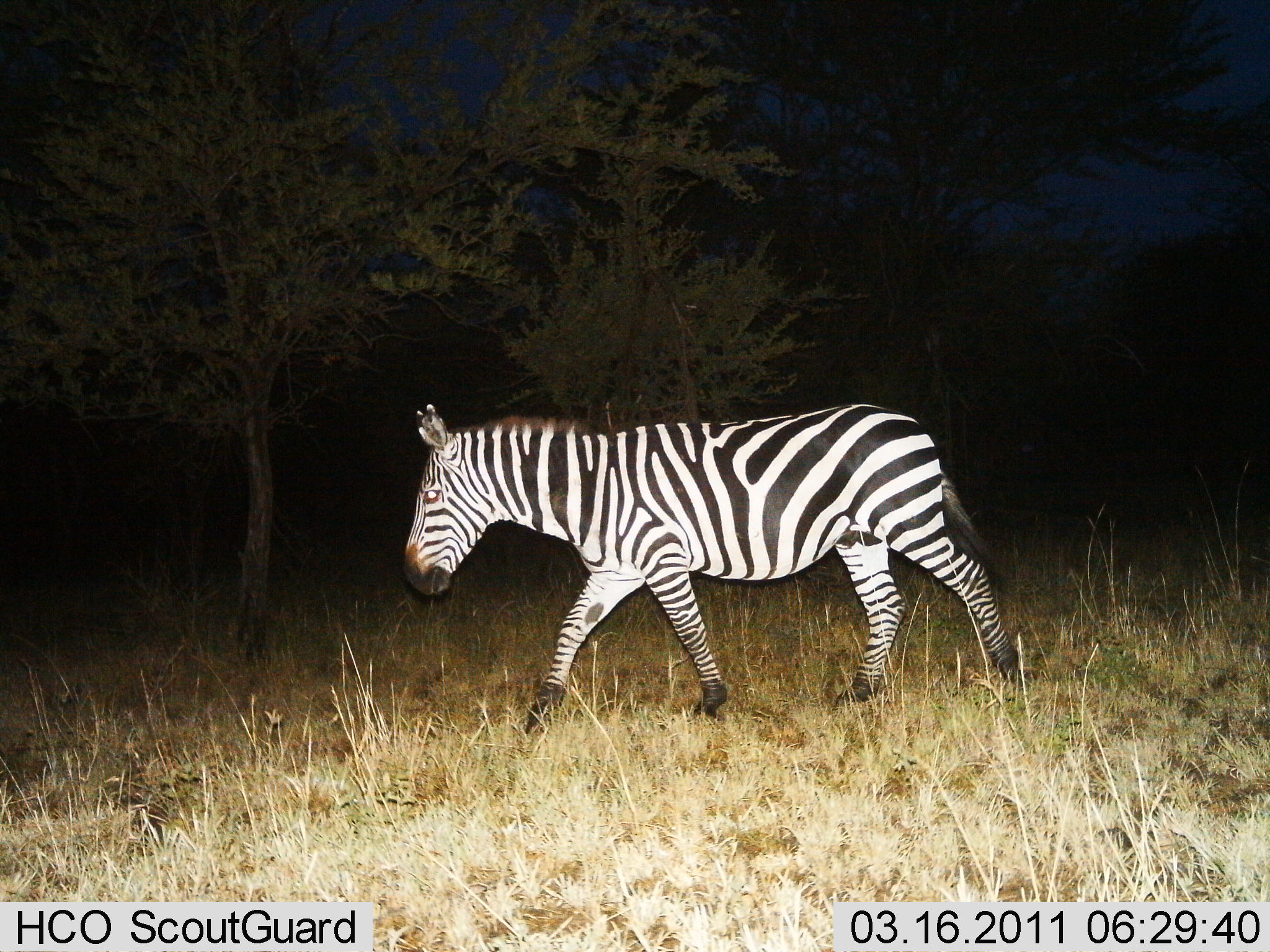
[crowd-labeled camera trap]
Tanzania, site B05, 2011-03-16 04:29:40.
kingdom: Animalia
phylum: Chordata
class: Mammalia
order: Perissodactyla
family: Equidae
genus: Equus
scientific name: Equus quagga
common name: plains zebra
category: zebra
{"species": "zebra (plains zebra) (Equus quagga)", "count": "1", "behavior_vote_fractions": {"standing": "7%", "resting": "0%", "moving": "93%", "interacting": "0%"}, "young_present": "0%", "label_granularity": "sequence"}